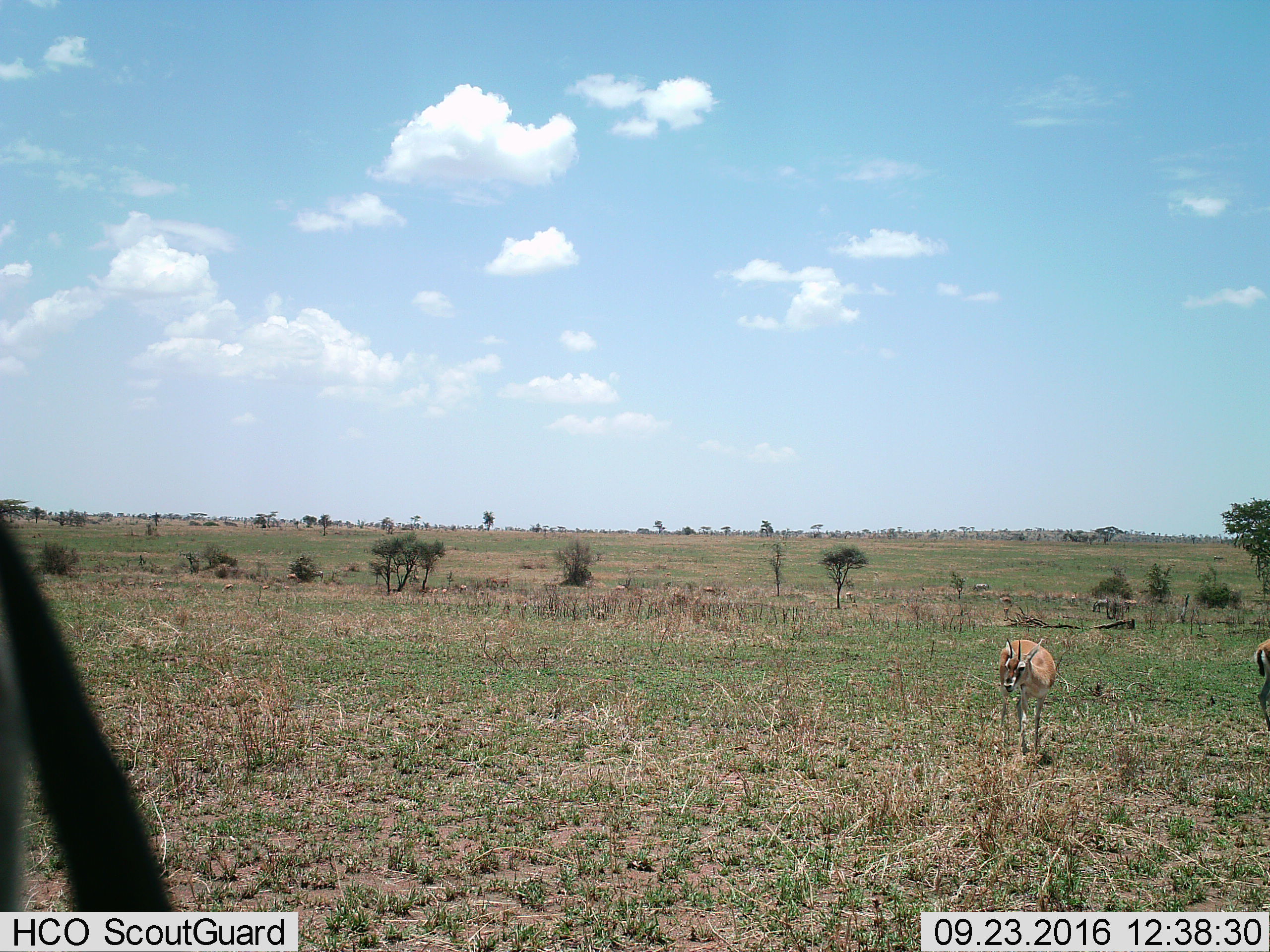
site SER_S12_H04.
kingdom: Animalia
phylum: Chordata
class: Mammalia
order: Artiodactyla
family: Bovidae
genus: Eudorcas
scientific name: Eudorcas thomsonii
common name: thomson's gazelle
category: gazellethomsons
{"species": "gazellethomsons (thomson's gazelle) (Eudorcas thomsonii)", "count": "3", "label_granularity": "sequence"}